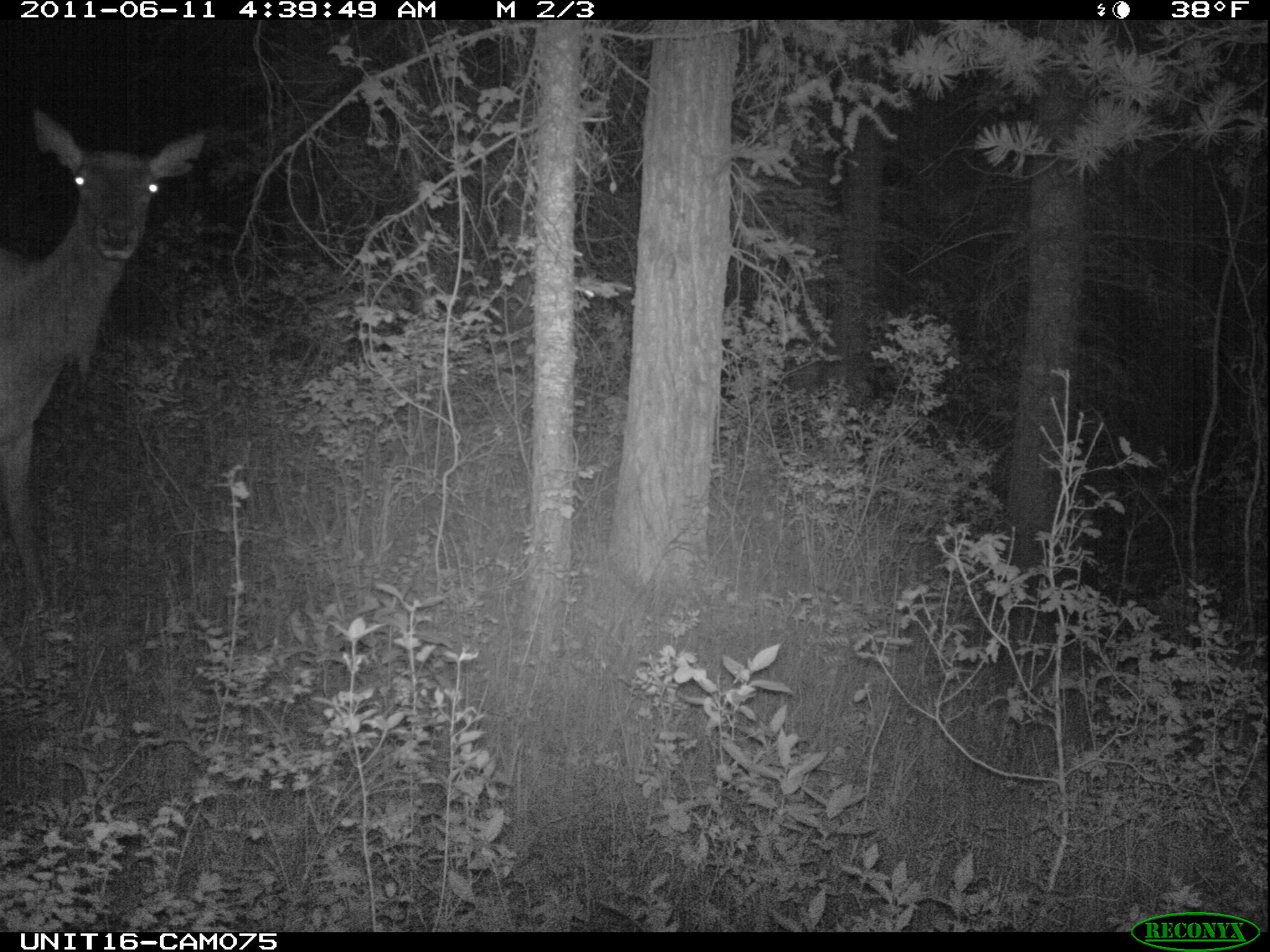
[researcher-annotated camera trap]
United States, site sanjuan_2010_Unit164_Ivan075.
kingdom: Animalia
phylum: Chordata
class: Mammalia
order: Artiodactyla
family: Cervidae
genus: Cervus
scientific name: Cervus elaphus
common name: red deer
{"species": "Cervus elaphus (red deer)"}